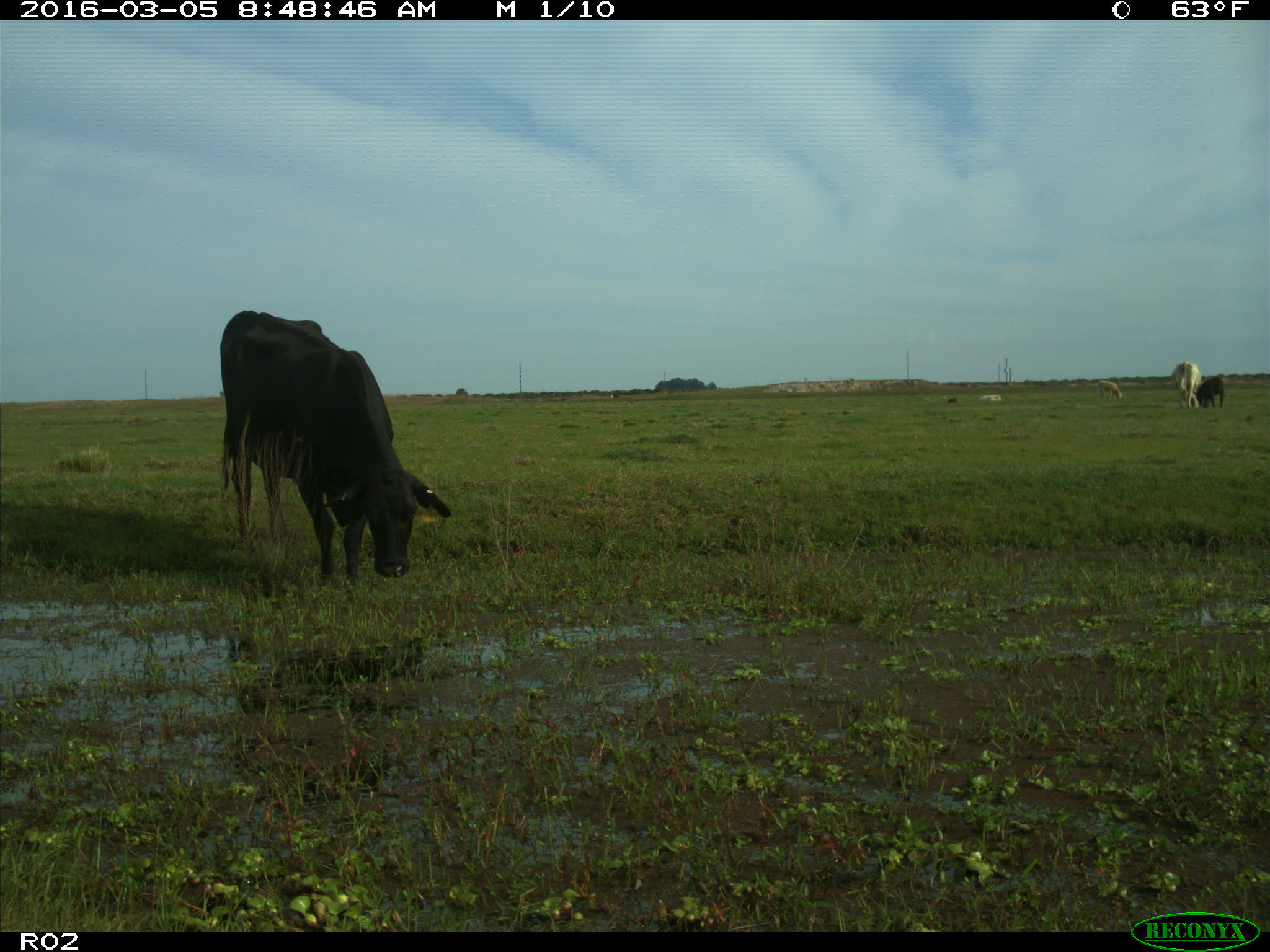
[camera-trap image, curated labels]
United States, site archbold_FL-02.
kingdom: Animalia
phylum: Chordata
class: Mammalia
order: Artiodactyla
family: Bovidae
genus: Bos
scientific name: Bos taurus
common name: domestic cow